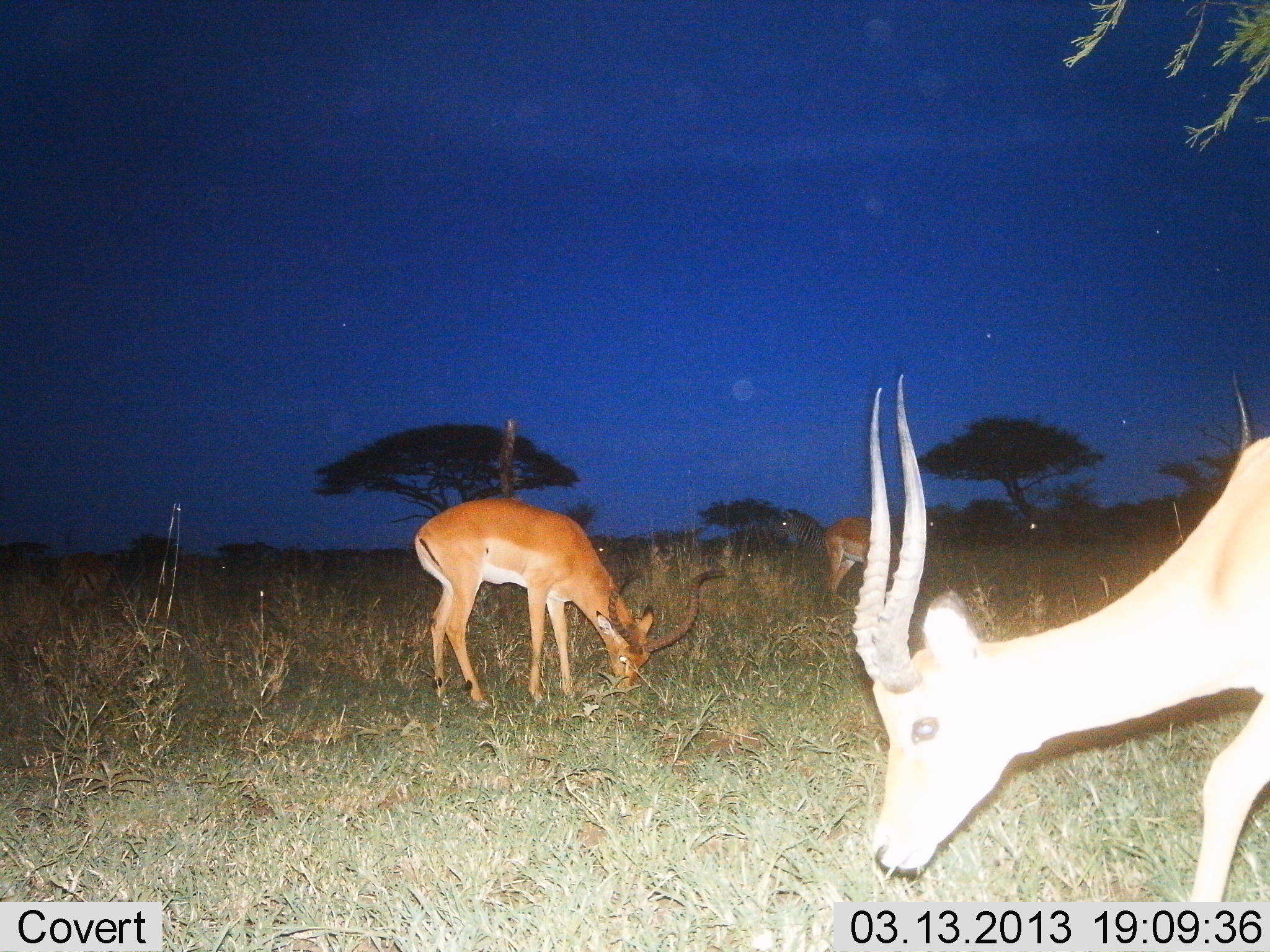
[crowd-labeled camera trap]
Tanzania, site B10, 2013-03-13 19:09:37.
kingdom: Animalia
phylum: Chordata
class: Mammalia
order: Artiodactyla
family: Bovidae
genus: Aepyceros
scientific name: Aepyceros melampus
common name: impala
Impala (Aepyceros melampus), count 3. Behavior (volunteer vote fractions): standing 18%, resting 0%, moving 14%, interacting 0%. Young present (vote fraction): 0%. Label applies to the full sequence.